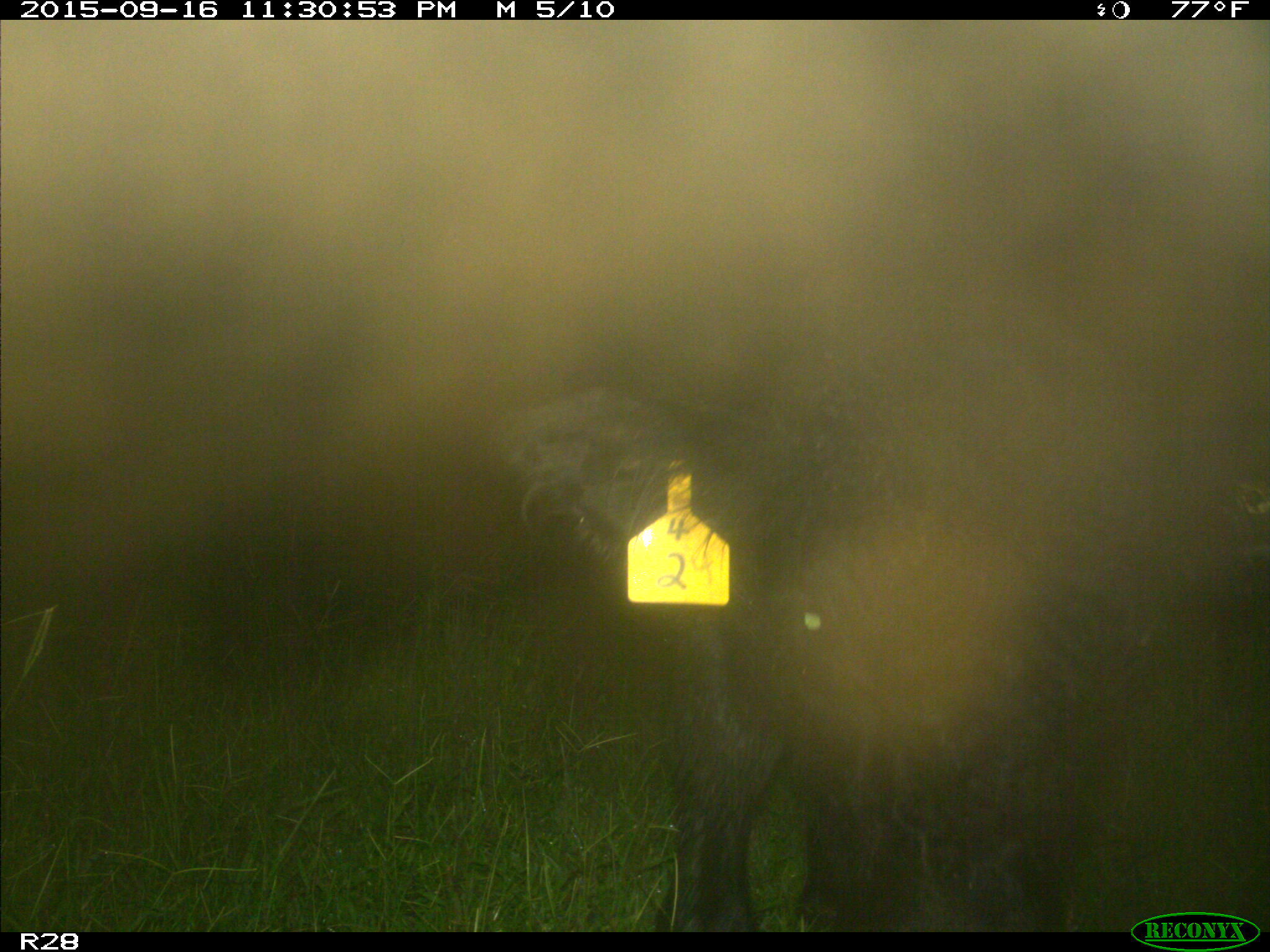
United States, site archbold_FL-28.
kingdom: Animalia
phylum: Chordata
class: Mammalia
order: Artiodactyla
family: Bovidae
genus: Bos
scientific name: Bos taurus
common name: domestic cow